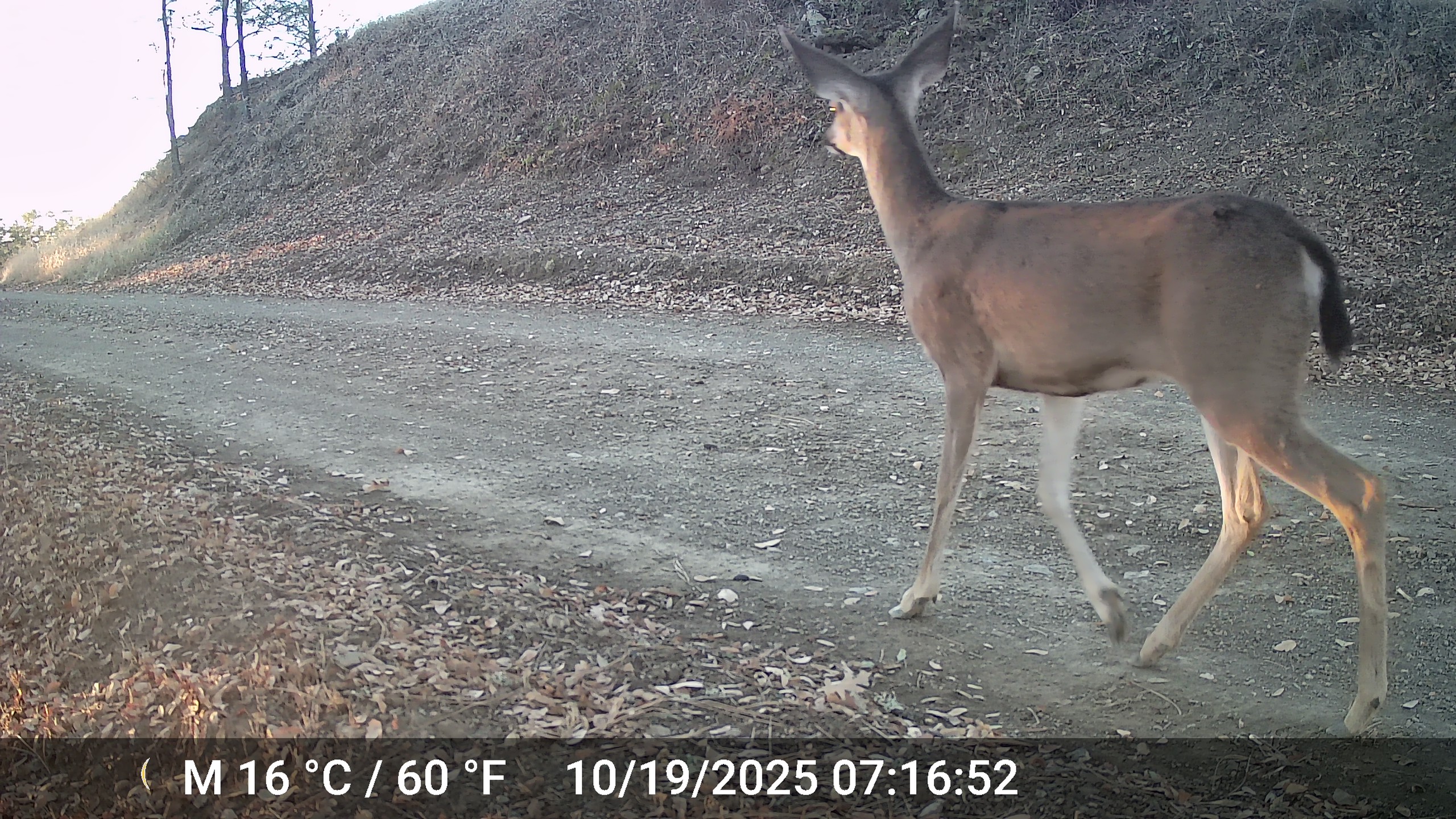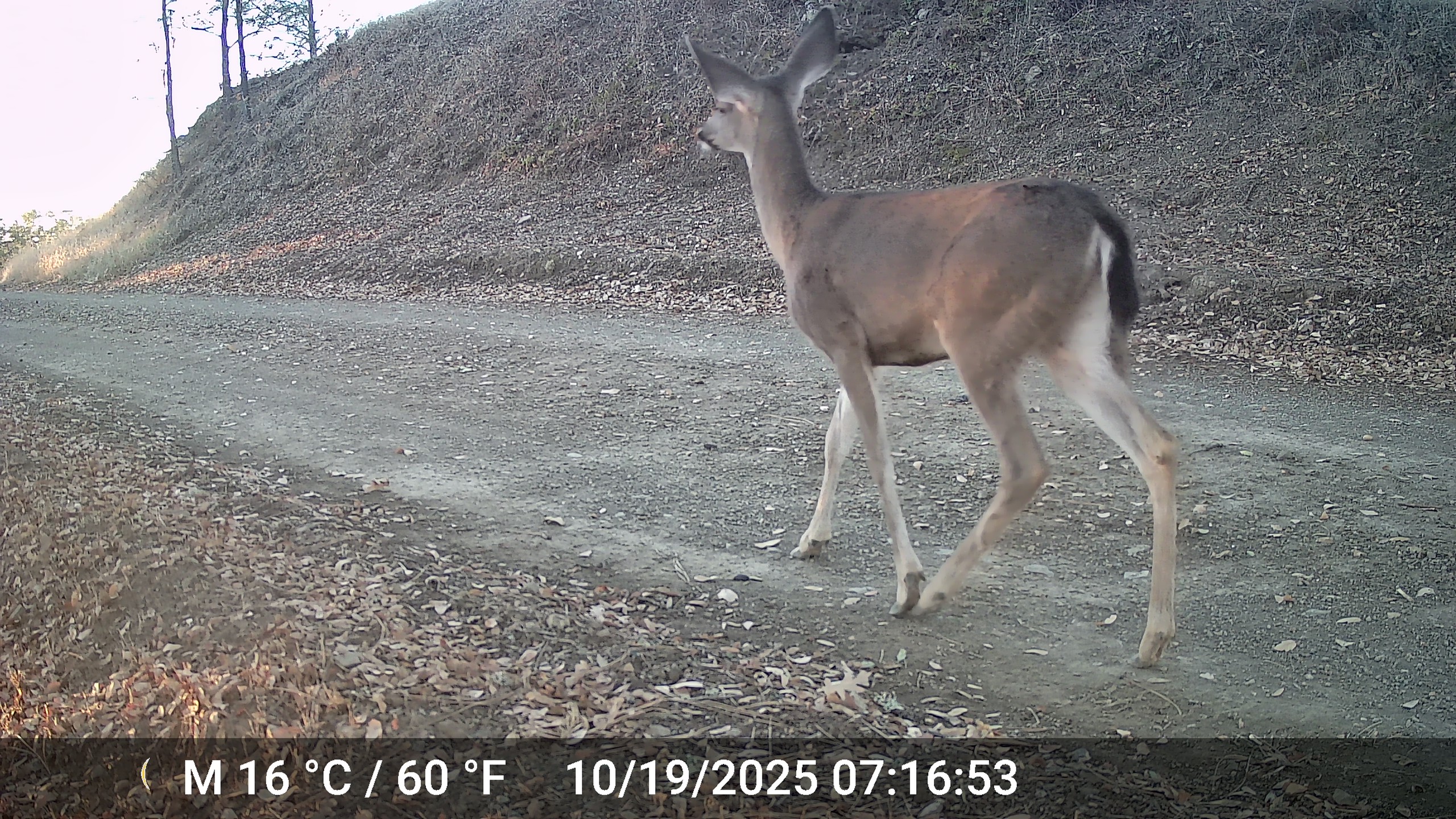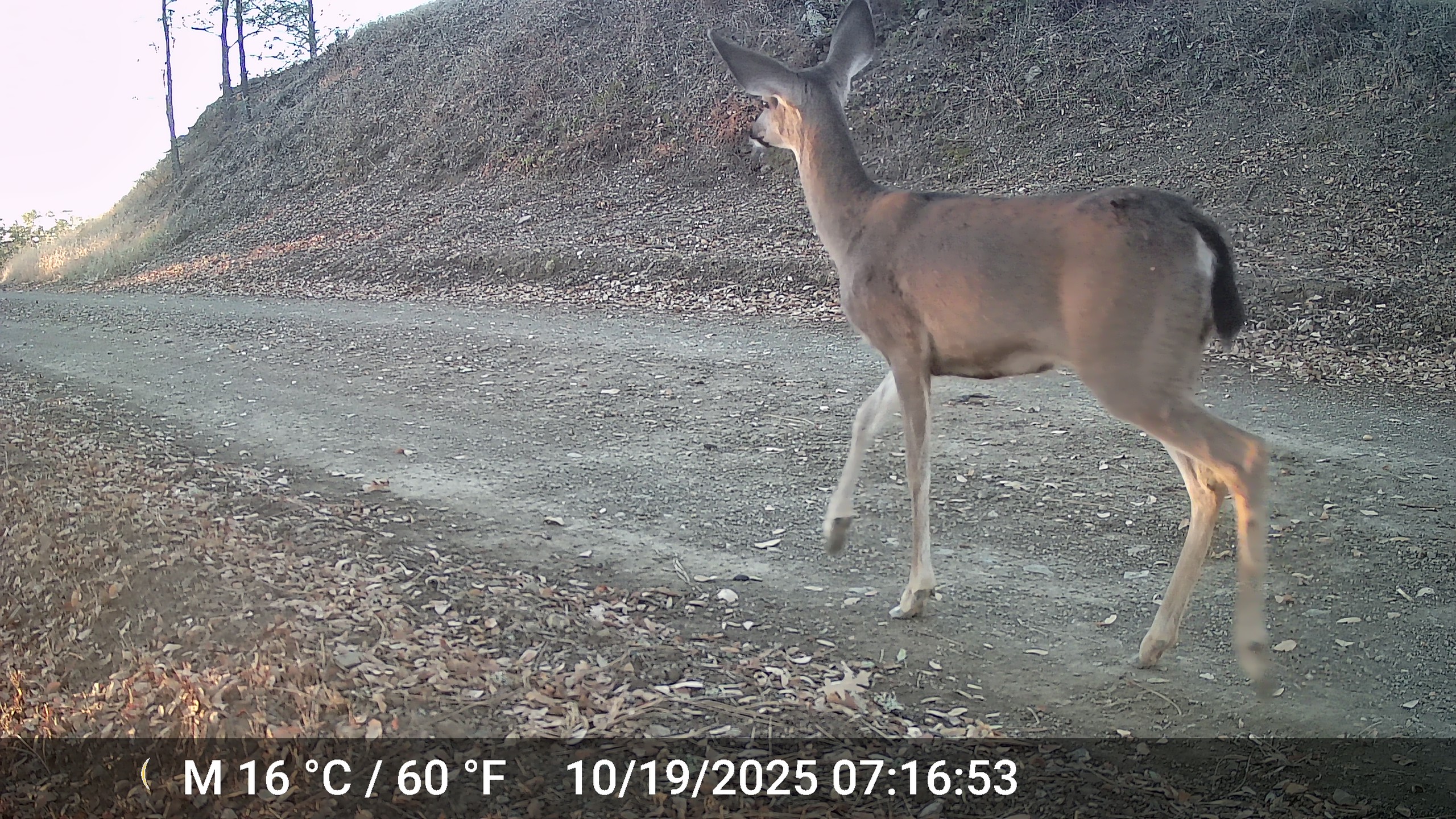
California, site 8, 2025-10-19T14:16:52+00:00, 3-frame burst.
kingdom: Animalia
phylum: Chordata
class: Mammalia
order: Artiodactyla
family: Cervidae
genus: Odocoileus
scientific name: Odocoileus hemionus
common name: mule deer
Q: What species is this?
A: Mule deer (Odocoileus hemionus).